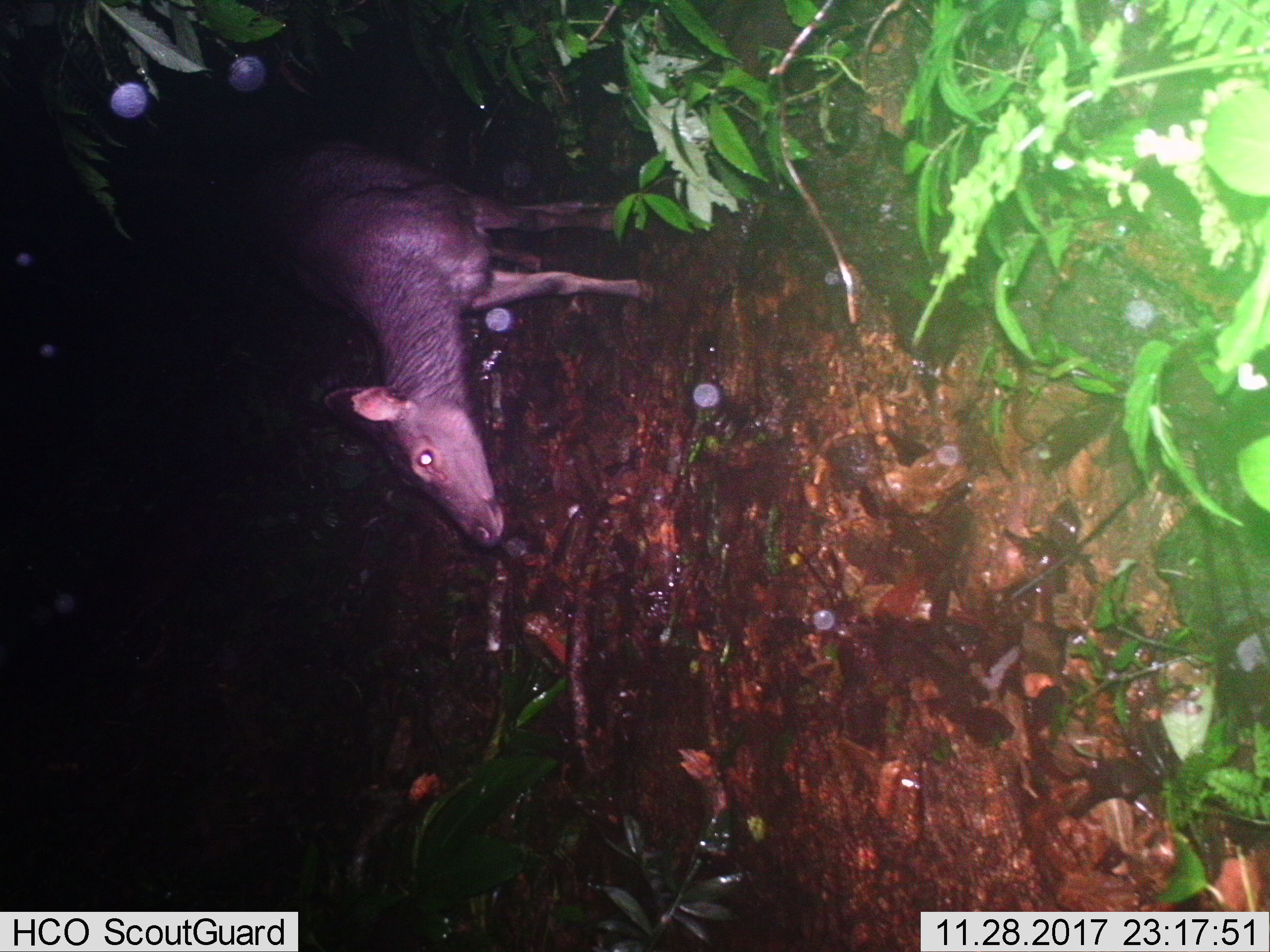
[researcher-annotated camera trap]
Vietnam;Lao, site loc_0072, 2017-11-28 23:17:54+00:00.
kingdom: Animalia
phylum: Chordata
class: Mammalia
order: Artiodactyla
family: Cervidae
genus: Rusa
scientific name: Rusa unicolor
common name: sambar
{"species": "sambar (Rusa unicolor)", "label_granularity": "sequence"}